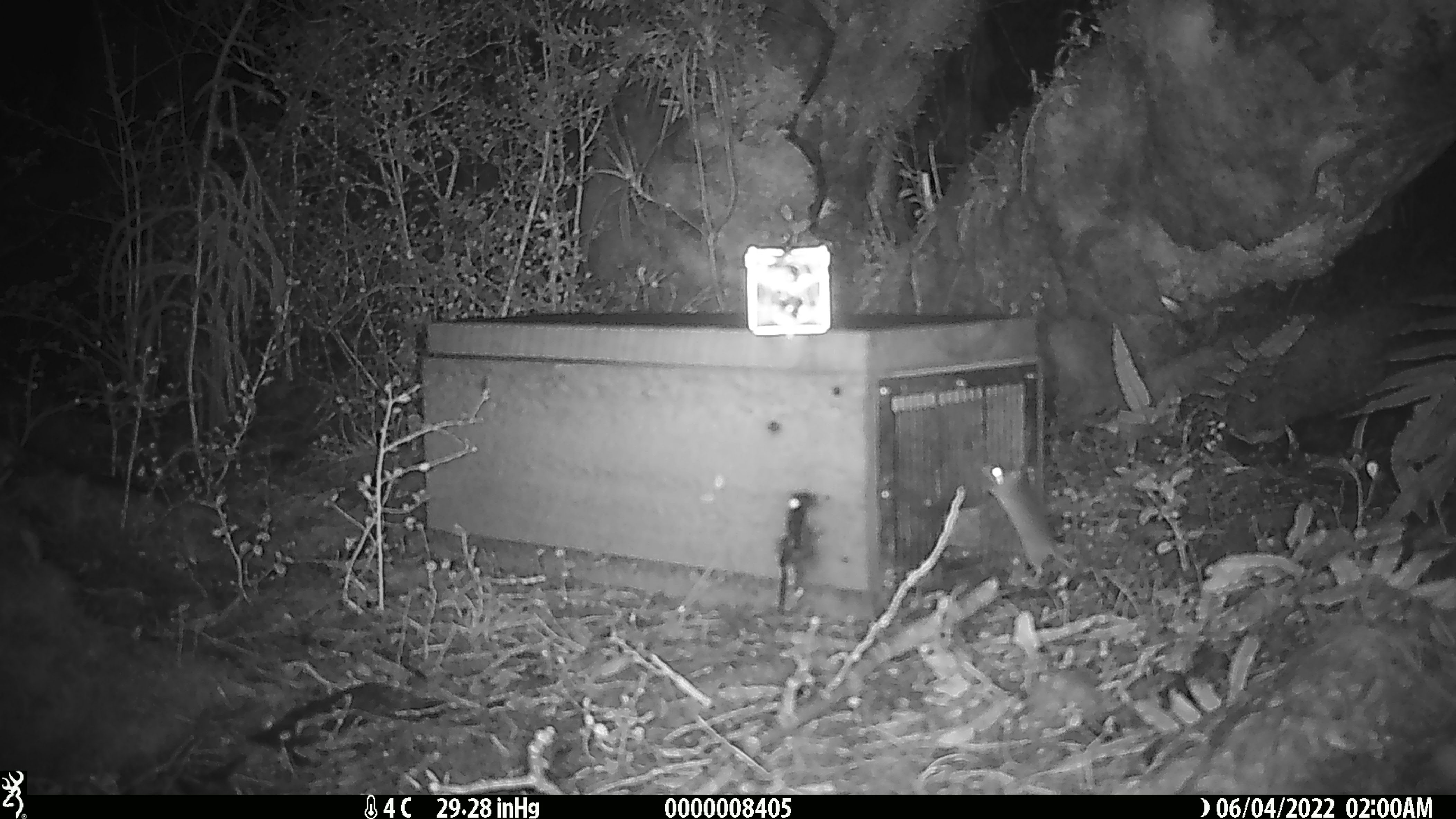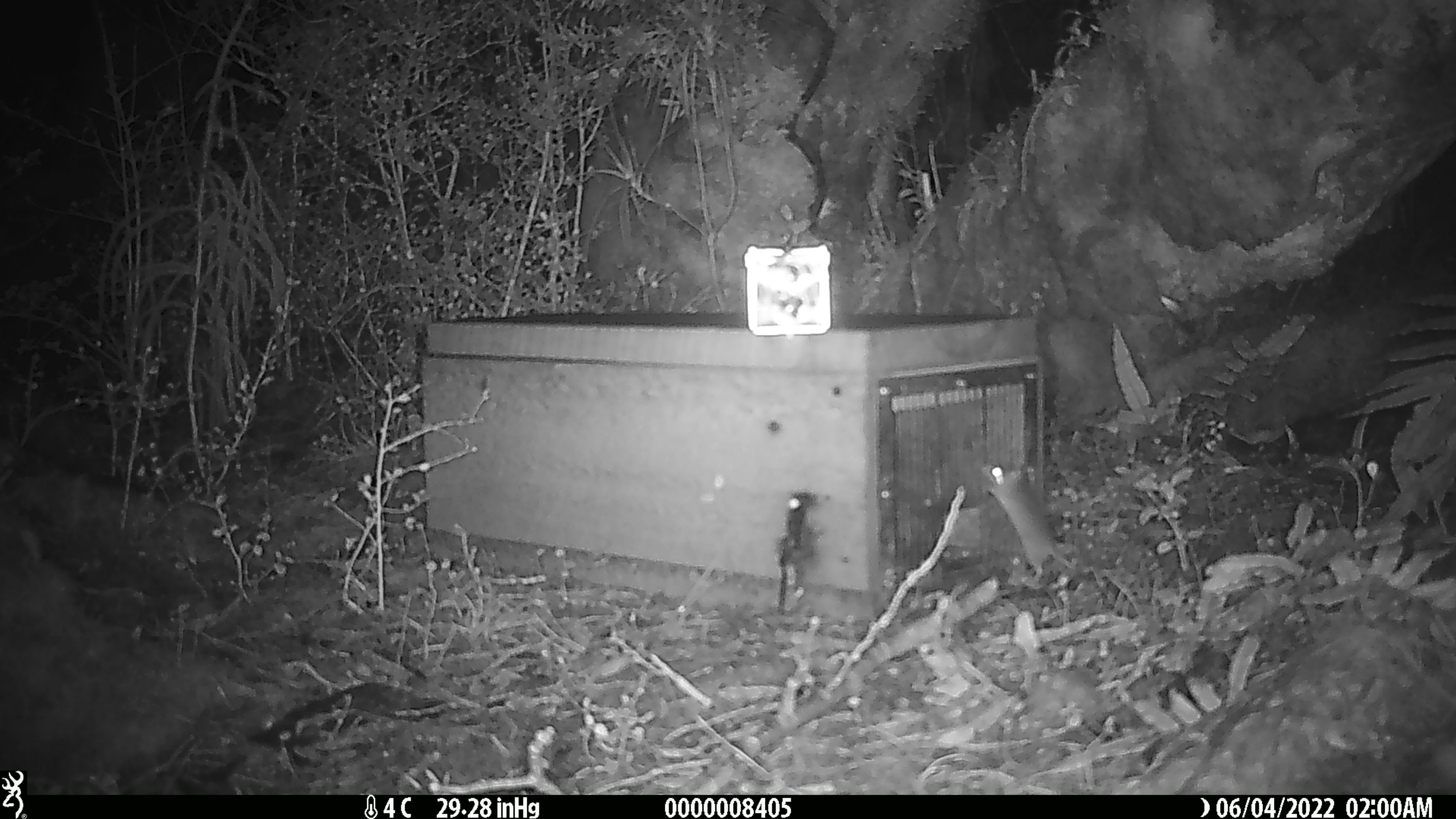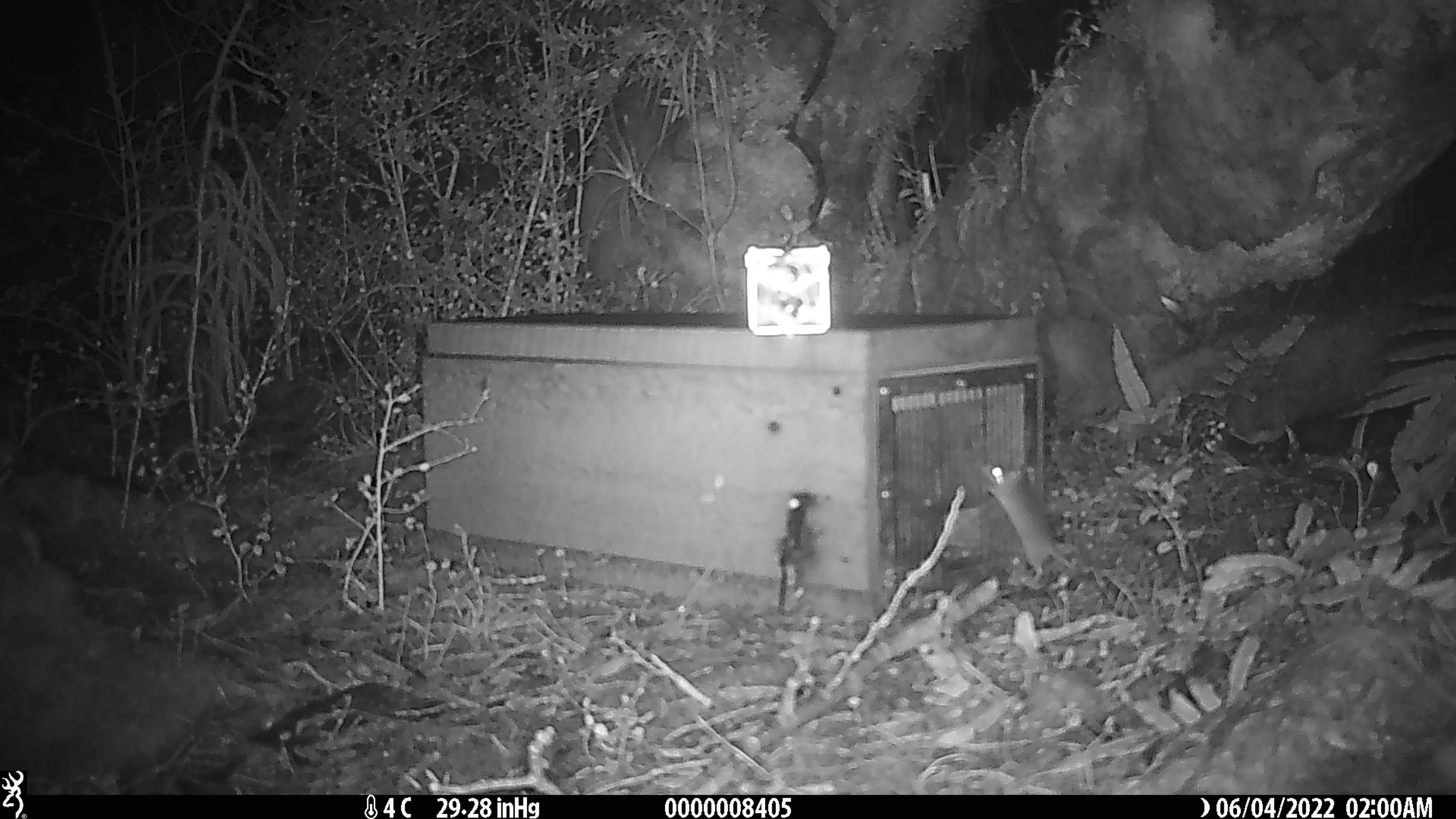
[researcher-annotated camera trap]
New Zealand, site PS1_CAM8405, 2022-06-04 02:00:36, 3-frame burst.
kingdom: Animalia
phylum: Chordata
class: Mammalia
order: Rodentia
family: Muridae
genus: Mus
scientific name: Mus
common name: mouse